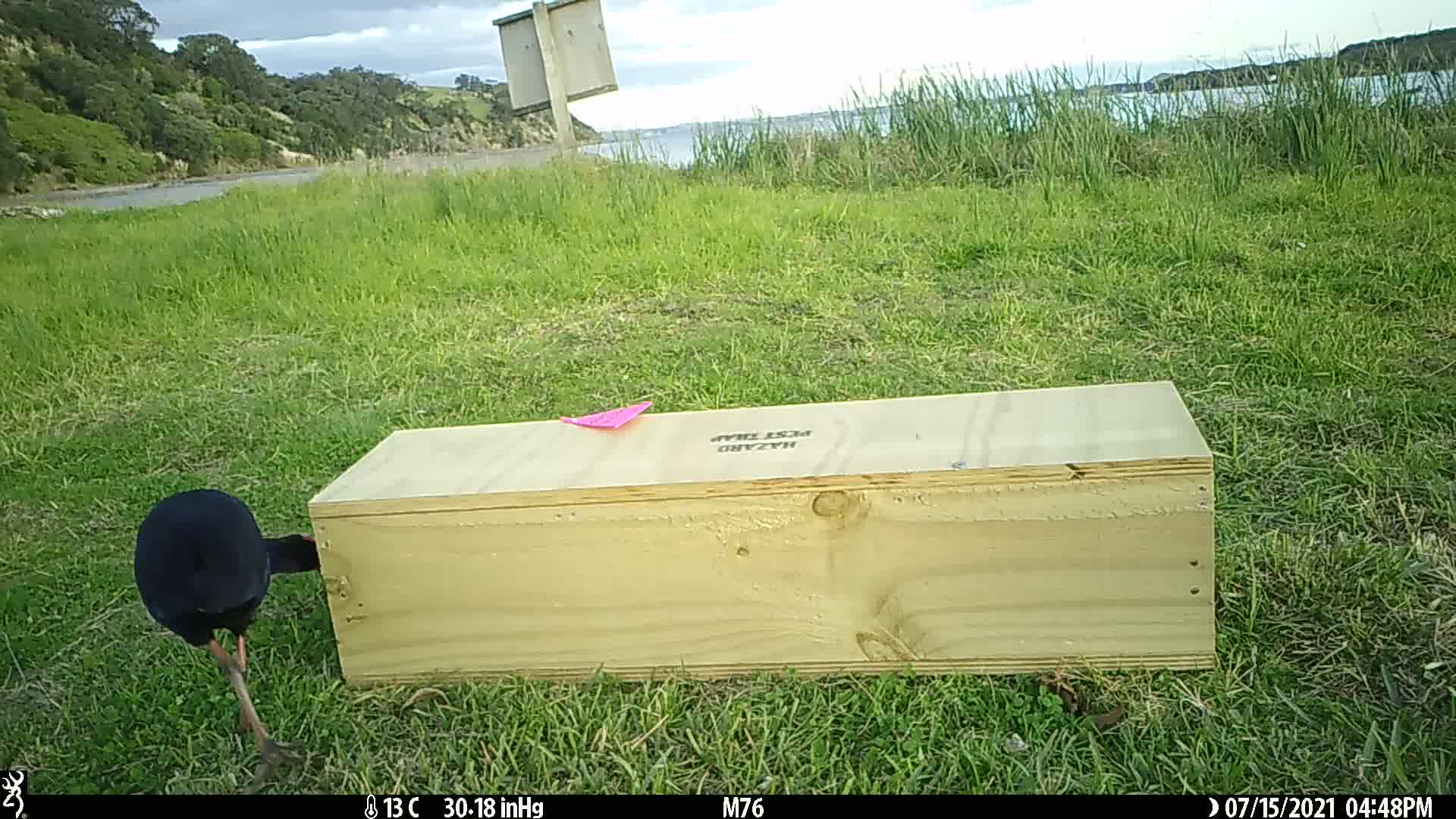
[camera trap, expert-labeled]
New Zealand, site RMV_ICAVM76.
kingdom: Animalia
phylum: Chordata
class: Aves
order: Gruiformes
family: Rallidae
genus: Porphyrio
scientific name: Porphyrio melanotus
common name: australasian swamphen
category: pukeko